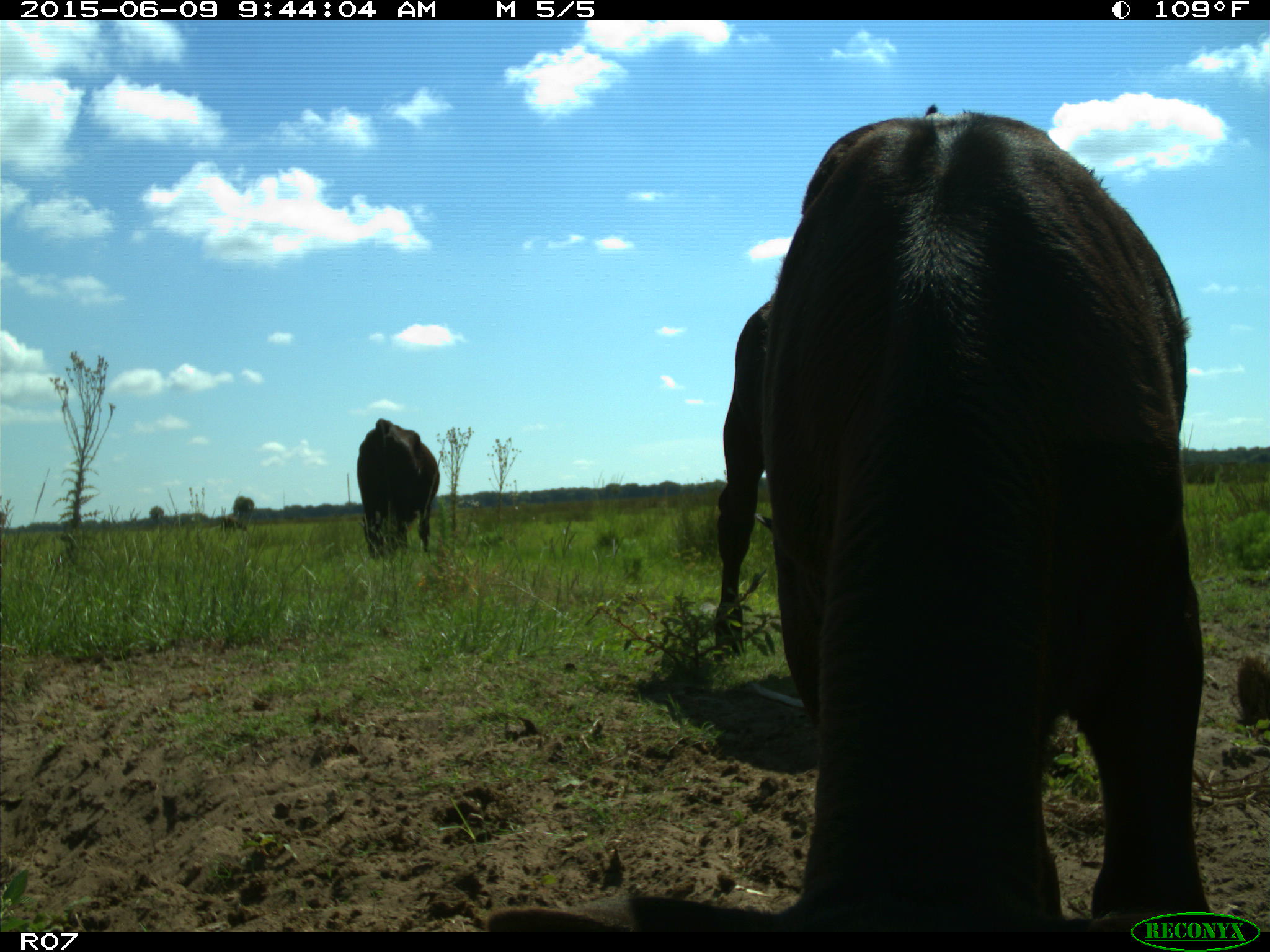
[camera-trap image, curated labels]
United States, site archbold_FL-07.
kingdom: Animalia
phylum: Chordata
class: Mammalia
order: Artiodactyla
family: Bovidae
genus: Bos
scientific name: Bos taurus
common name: domestic cow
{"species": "Bos taurus (domestic cow)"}